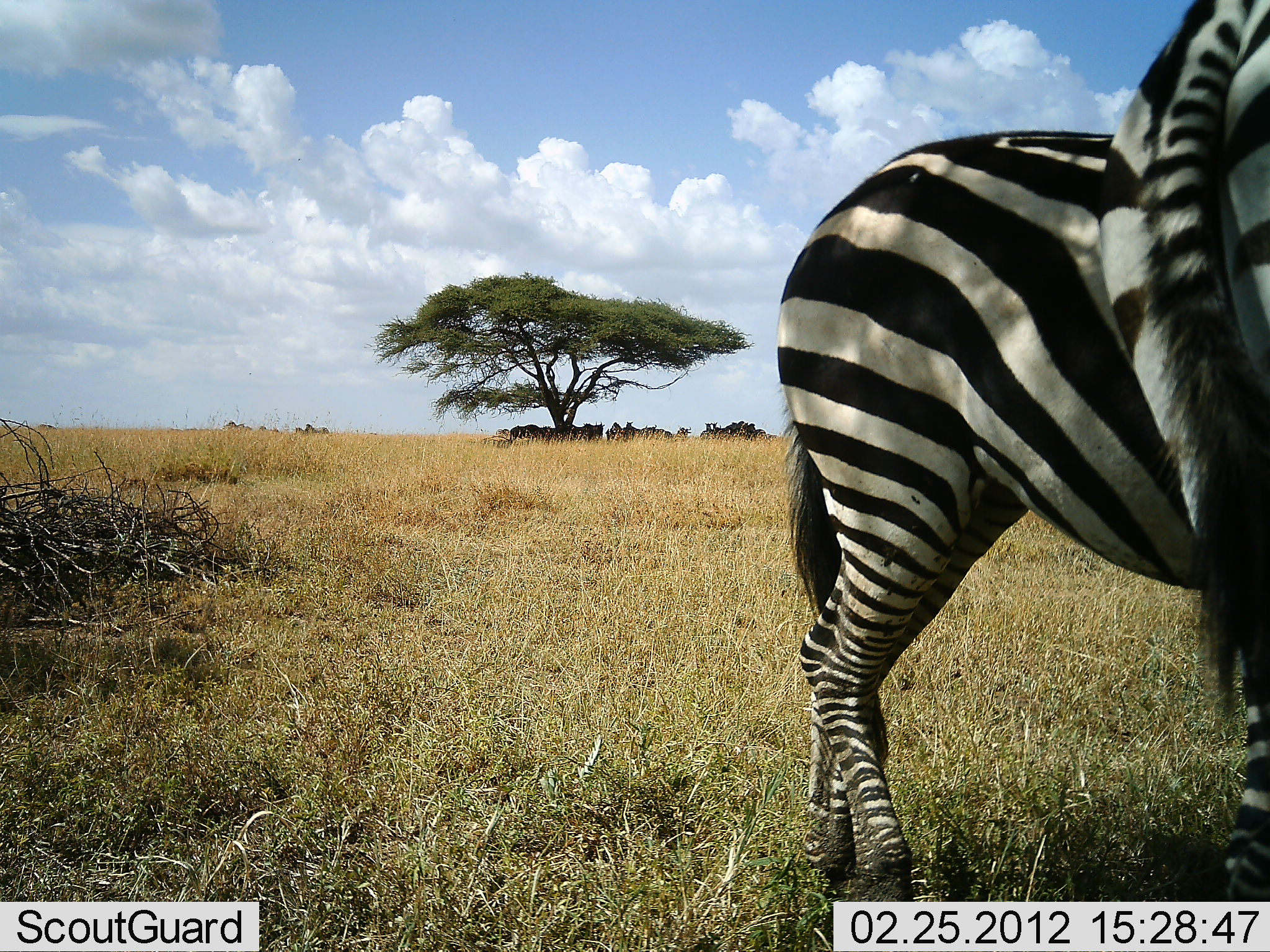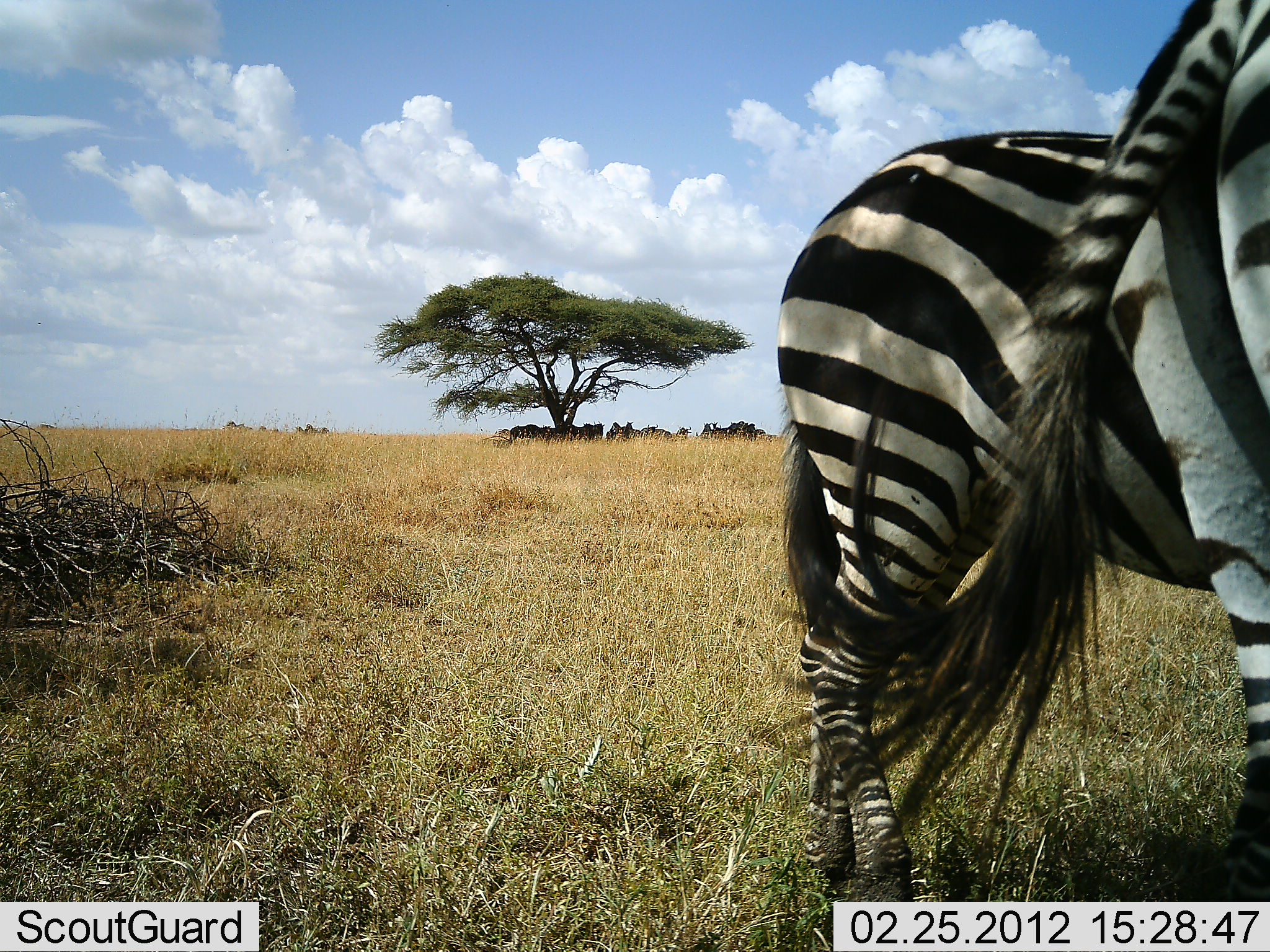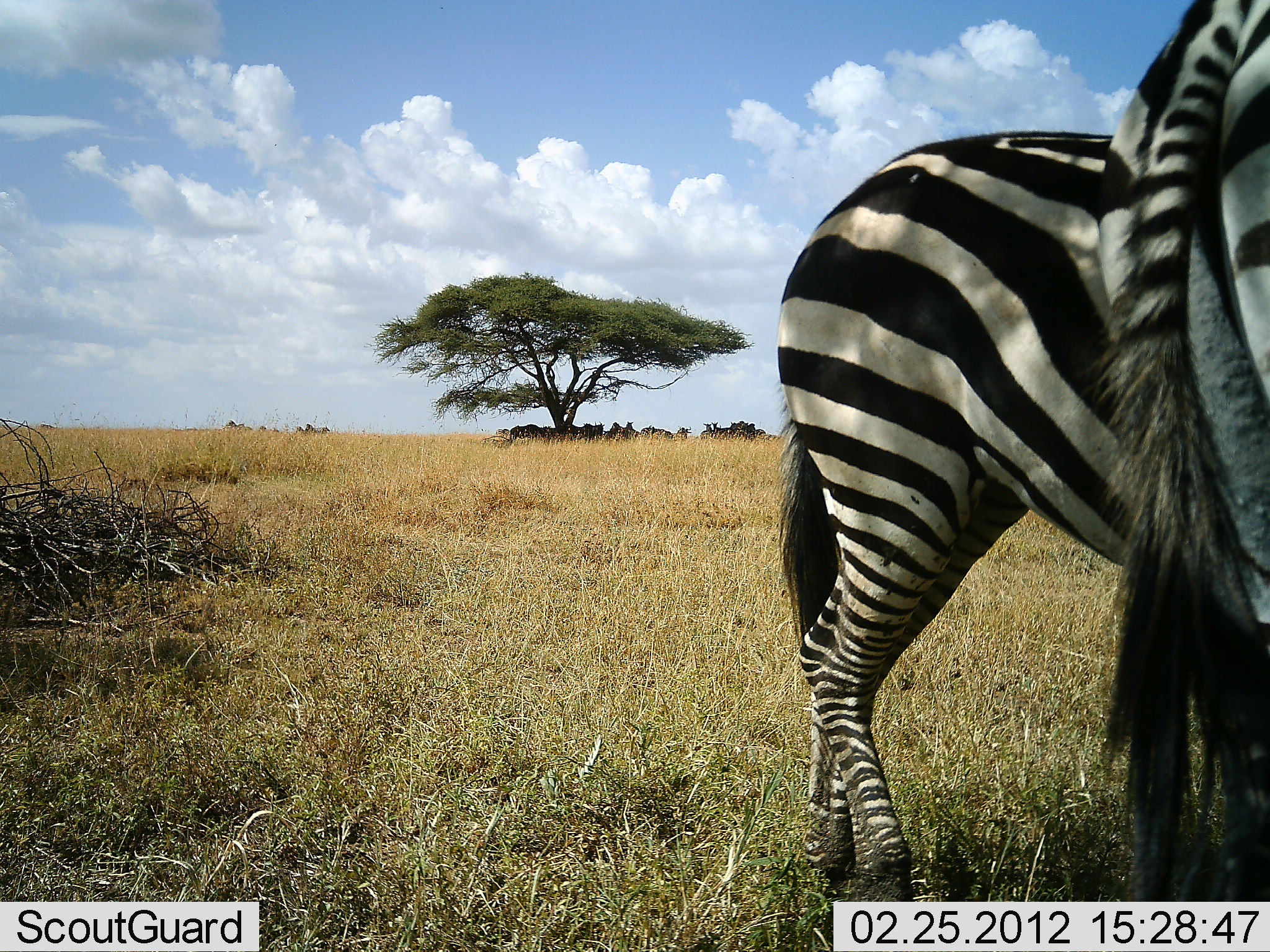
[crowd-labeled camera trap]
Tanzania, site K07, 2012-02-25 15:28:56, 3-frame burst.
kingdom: Animalia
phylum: Chordata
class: Mammalia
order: Perissodactyla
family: Equidae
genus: Equus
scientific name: Equus quagga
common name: plains zebra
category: zebra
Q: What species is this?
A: Zebra (plains zebra) (Equus quagga).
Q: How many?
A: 2.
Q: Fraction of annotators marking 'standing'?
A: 93%.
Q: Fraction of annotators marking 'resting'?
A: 7%.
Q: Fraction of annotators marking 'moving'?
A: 4%.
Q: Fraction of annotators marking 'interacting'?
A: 0%.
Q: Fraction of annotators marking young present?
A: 0%.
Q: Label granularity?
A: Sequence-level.